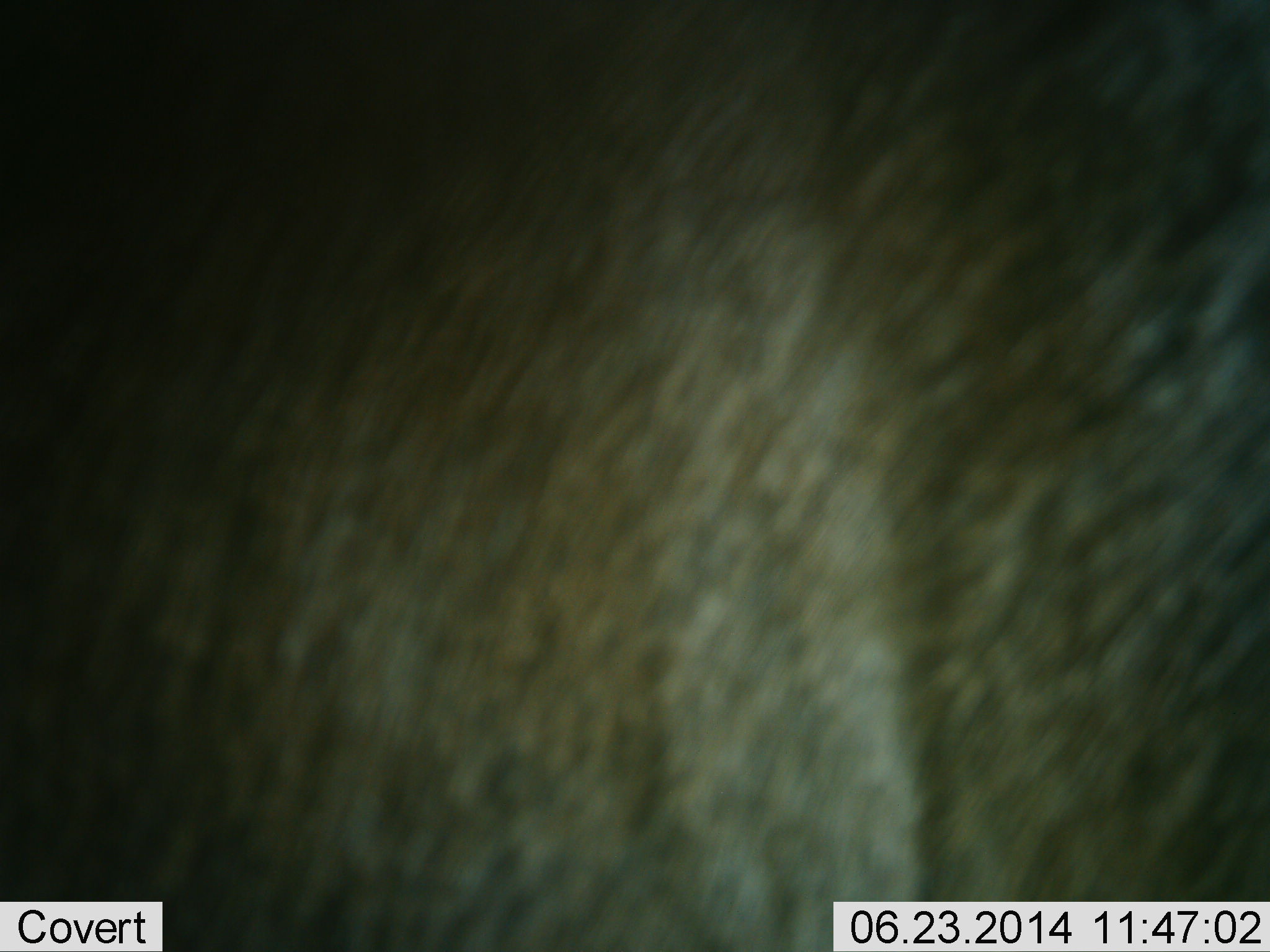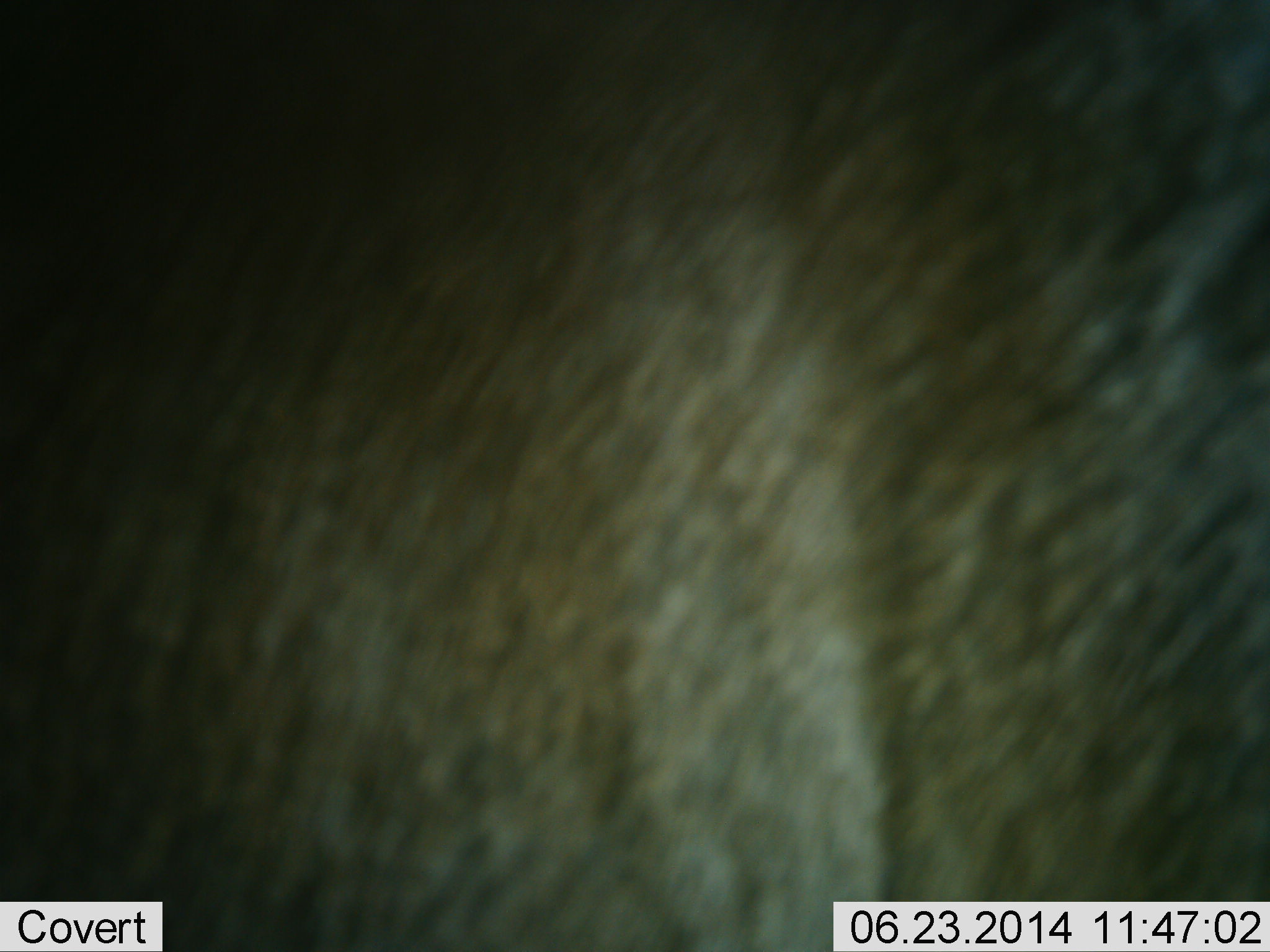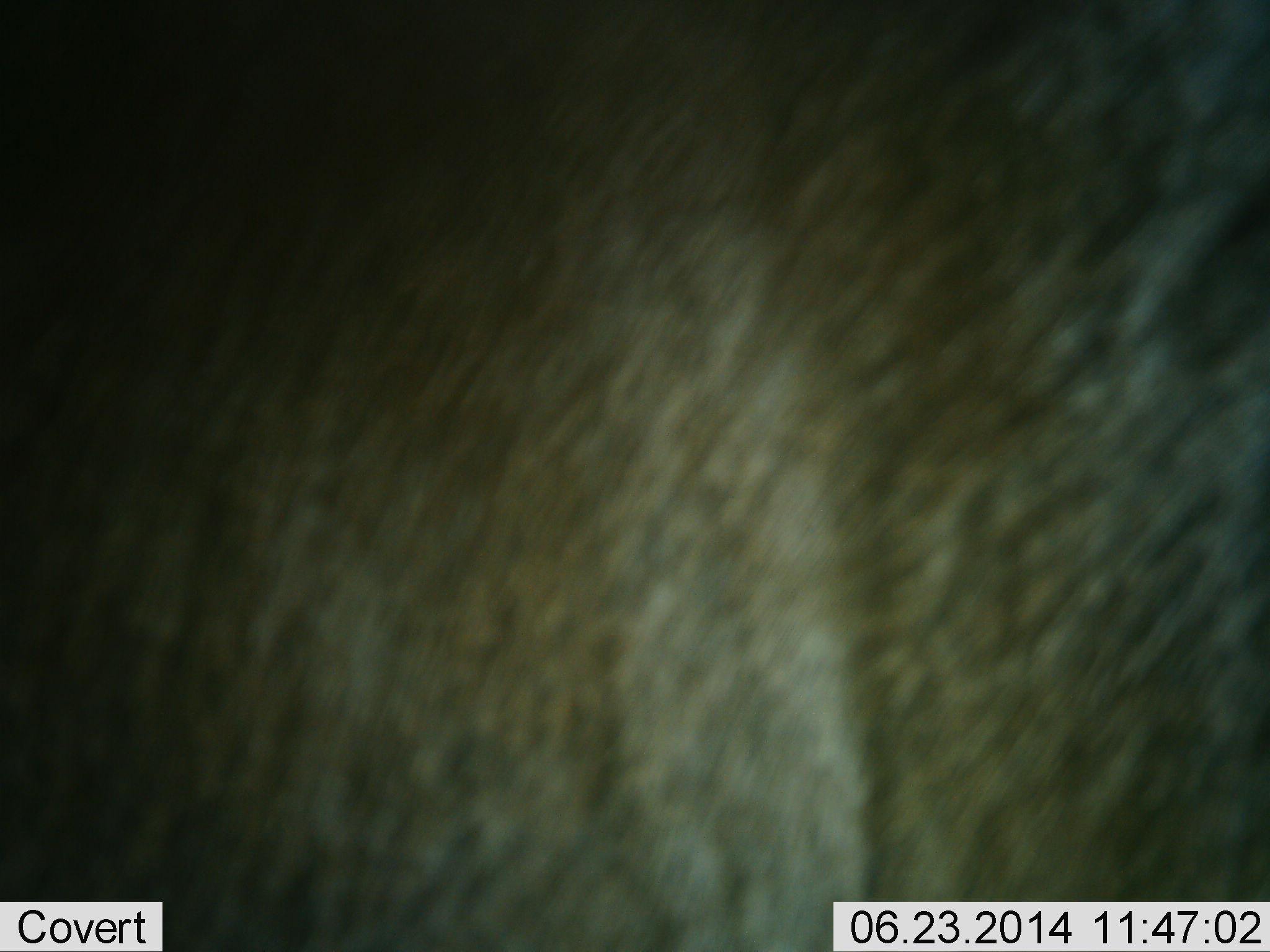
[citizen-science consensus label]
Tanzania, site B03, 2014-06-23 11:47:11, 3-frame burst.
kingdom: Animalia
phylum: Chordata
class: Mammalia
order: Artiodactyla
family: Bovidae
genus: Connochaetes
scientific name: Connochaetes taurinus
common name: blue wildebeest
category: wildebeest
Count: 1.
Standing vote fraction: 90%.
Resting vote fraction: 0%.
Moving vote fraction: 10%.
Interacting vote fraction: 0%.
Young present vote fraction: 0%.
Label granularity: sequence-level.